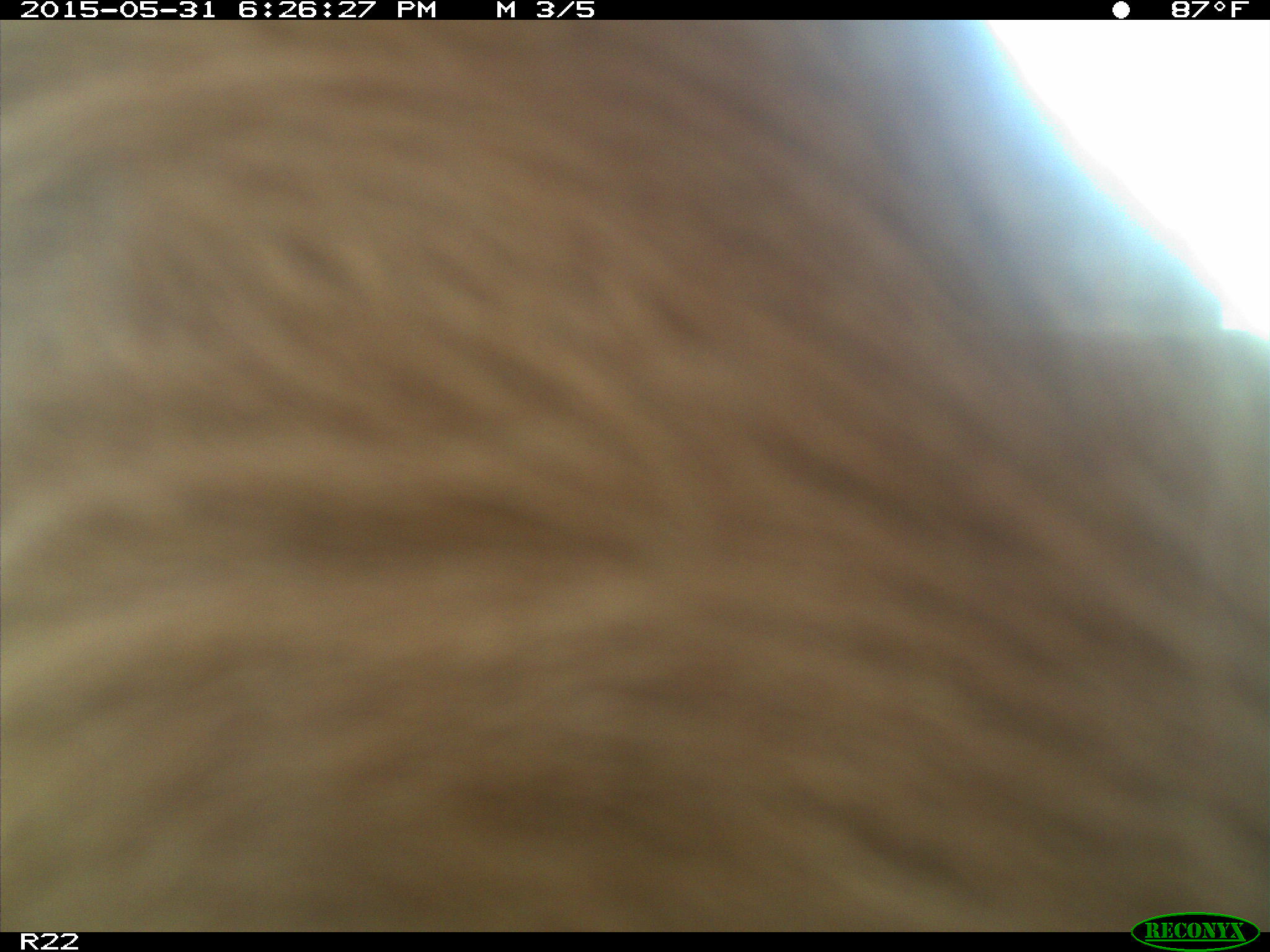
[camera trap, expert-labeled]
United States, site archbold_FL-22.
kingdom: Animalia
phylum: Chordata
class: Mammalia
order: Artiodactyla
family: Bovidae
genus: Bos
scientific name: Bos taurus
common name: domestic cow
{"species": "Bos taurus (domestic cow)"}